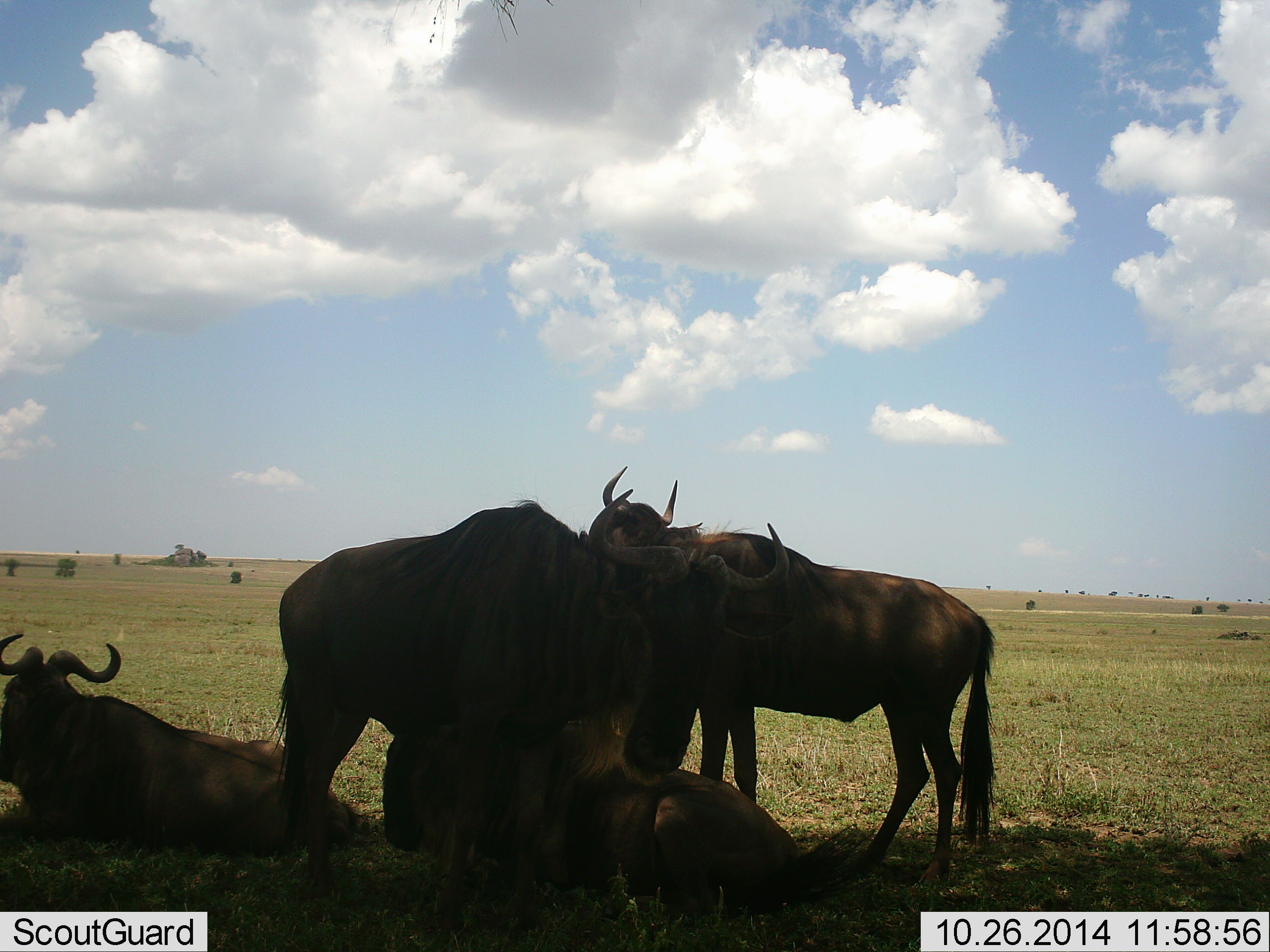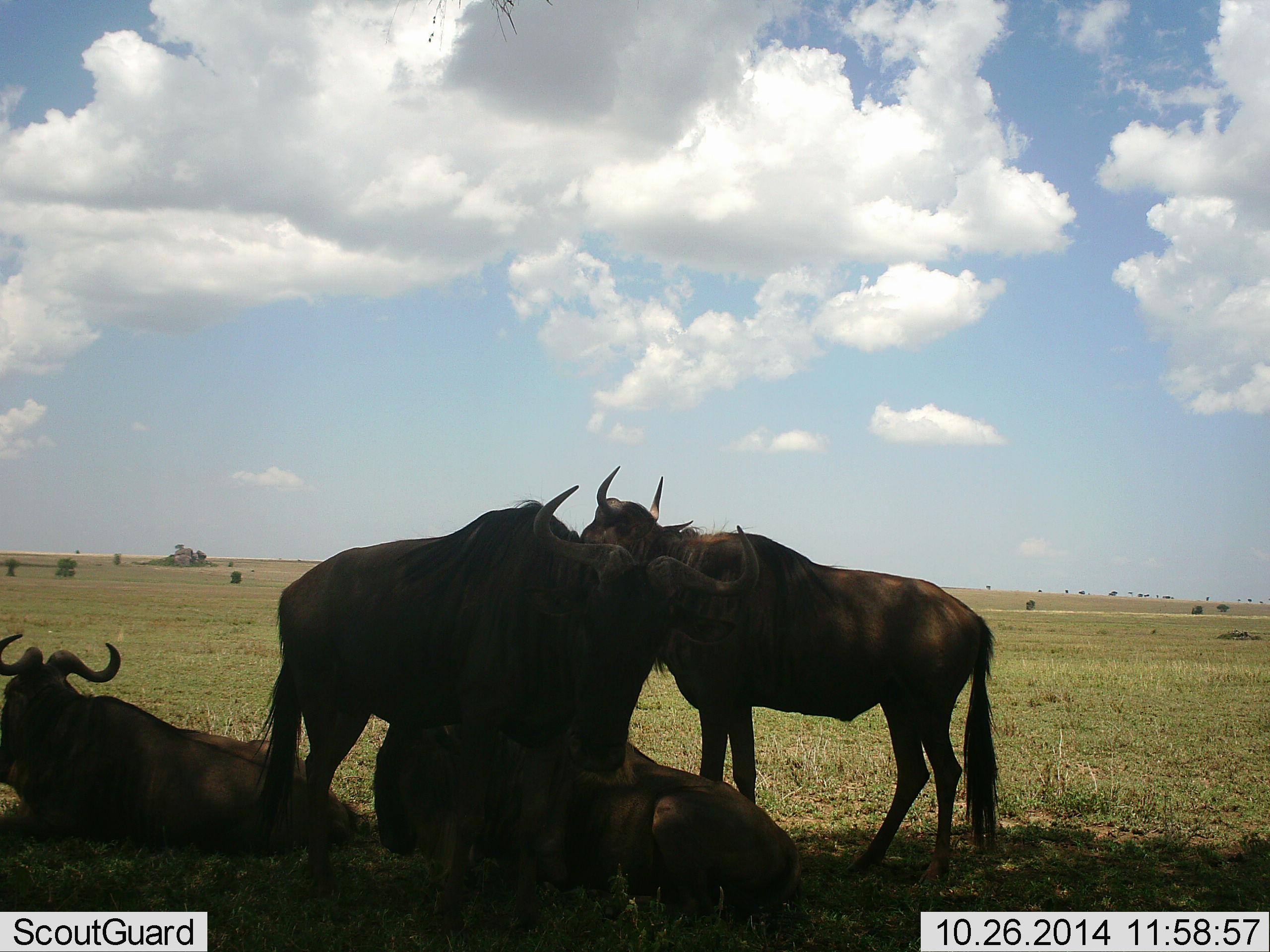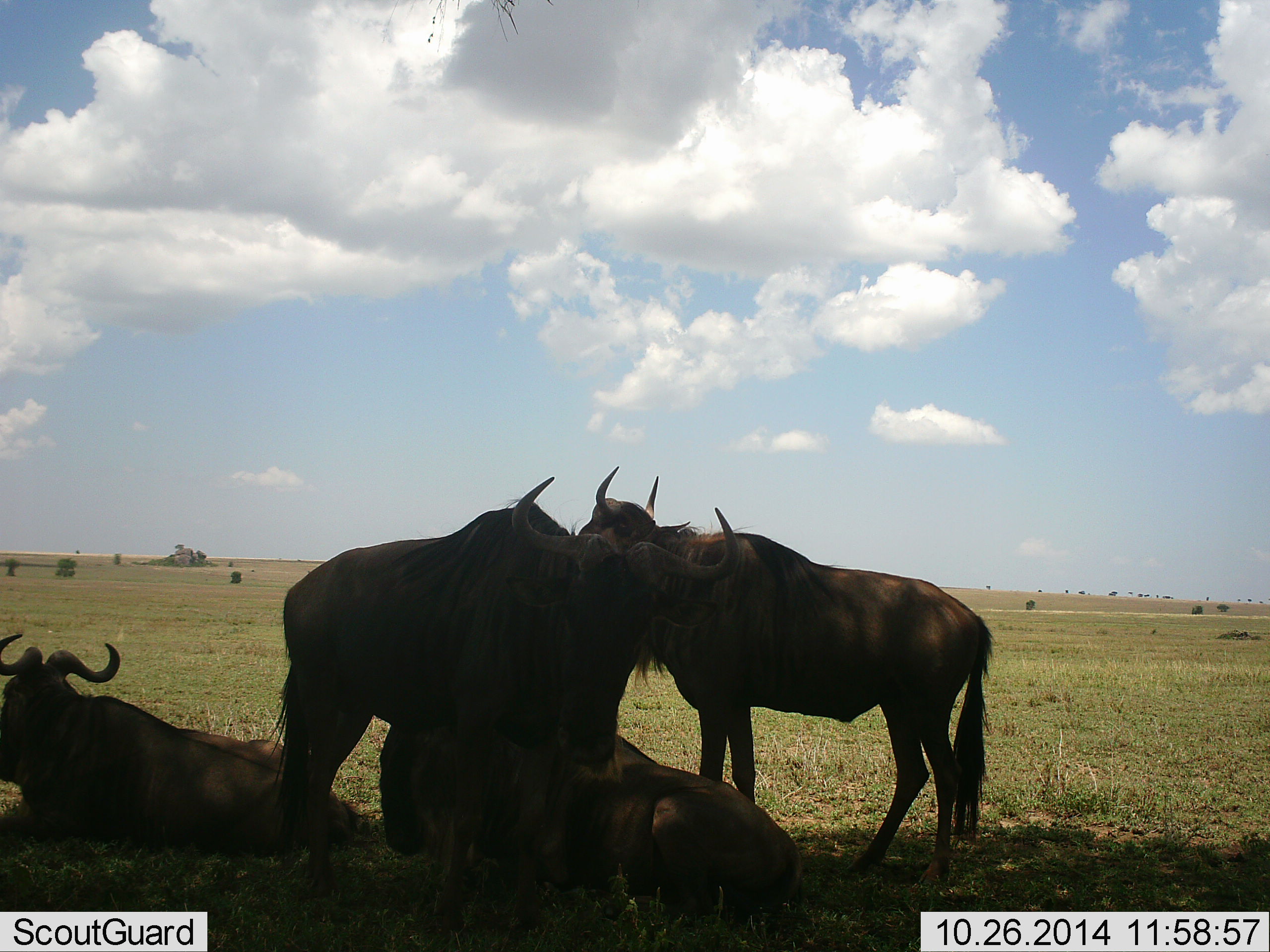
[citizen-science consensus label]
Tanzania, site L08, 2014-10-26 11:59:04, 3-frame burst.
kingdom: Animalia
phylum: Chordata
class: Mammalia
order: Artiodactyla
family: Bovidae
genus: Connochaetes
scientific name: Connochaetes taurinus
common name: blue wildebeest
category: wildebeest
Wildebeest (blue wildebeest) (Connochaetes taurinus), count 4. Behavior (volunteer vote fractions): standing 100%, resting 100%, moving 10%, interacting 10%. Young present (vote fraction): 0%. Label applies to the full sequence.